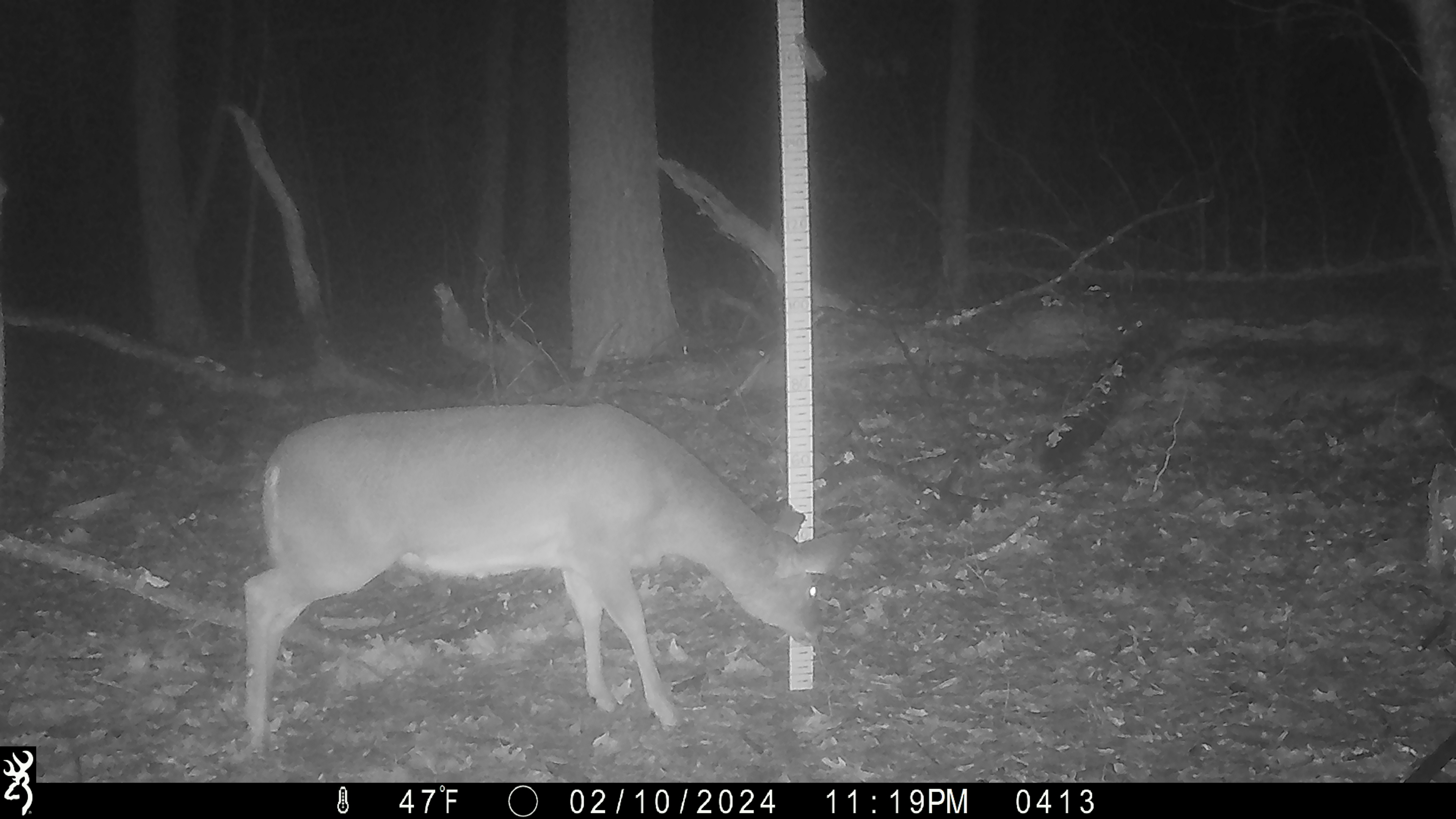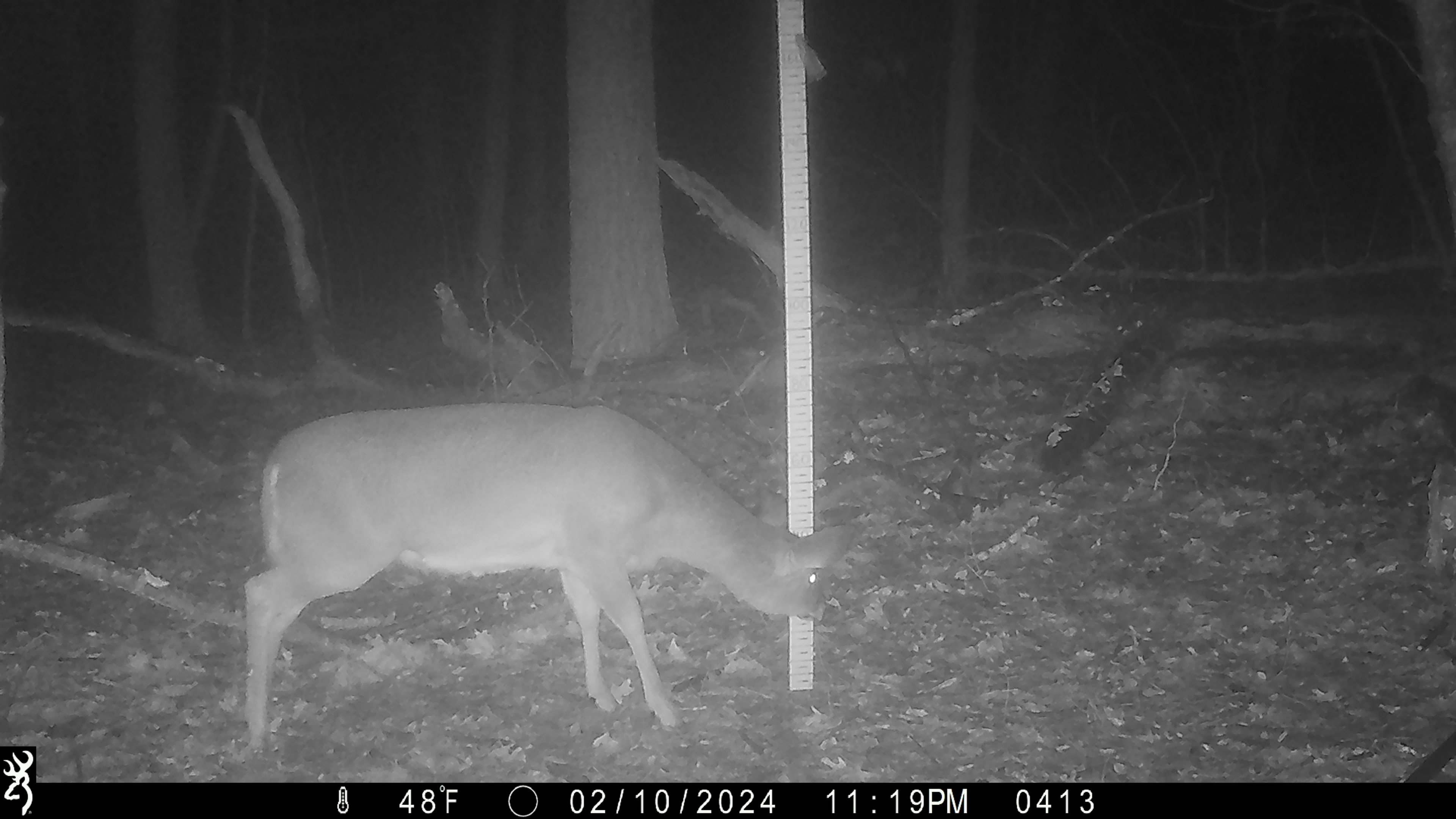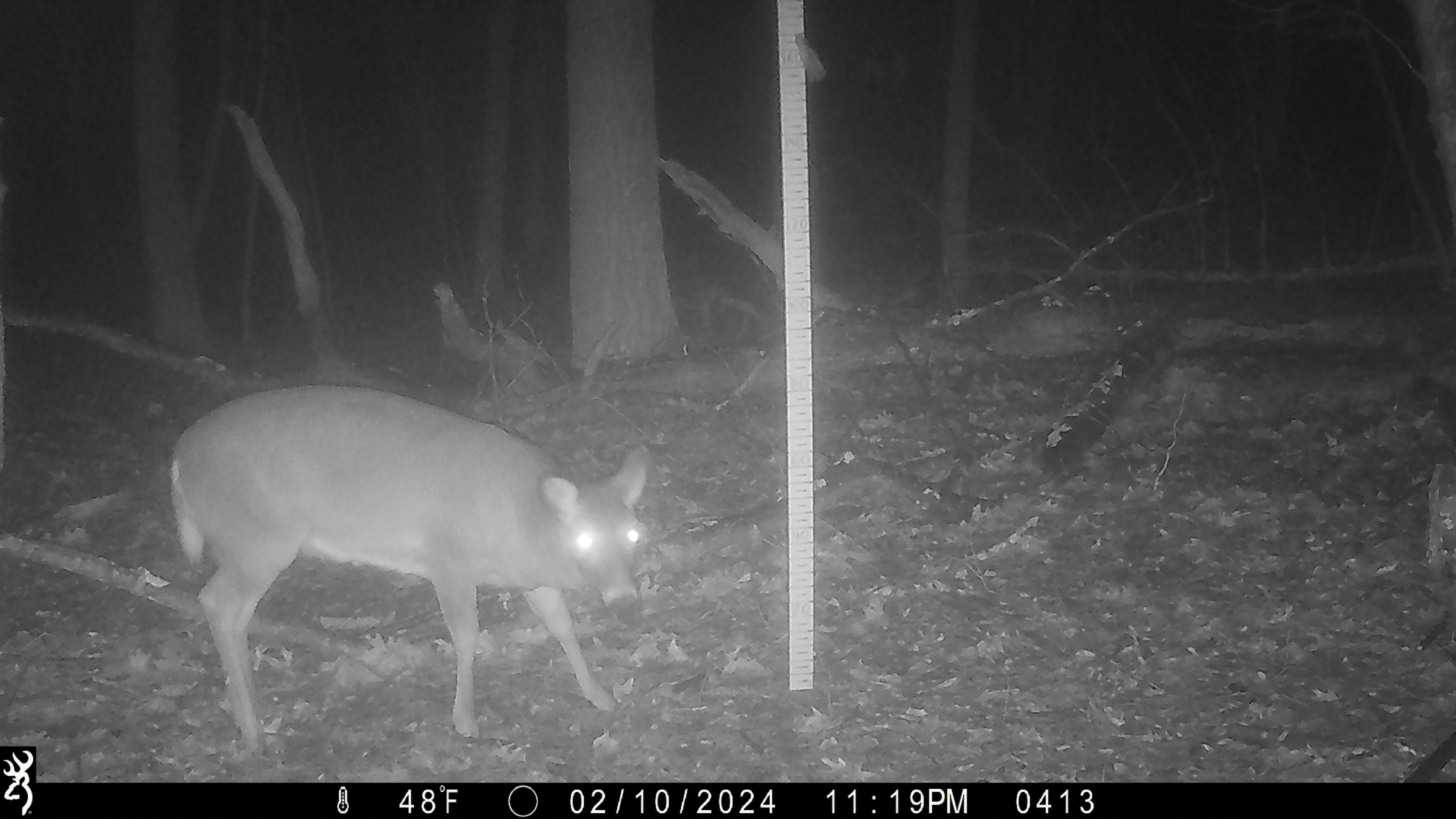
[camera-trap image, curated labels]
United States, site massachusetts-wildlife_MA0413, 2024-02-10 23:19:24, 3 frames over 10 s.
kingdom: Animalia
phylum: Chordata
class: Mammalia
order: Artiodactyla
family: Cervidae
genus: Odocoileus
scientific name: Odocoileus virginianus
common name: white-tailed deer